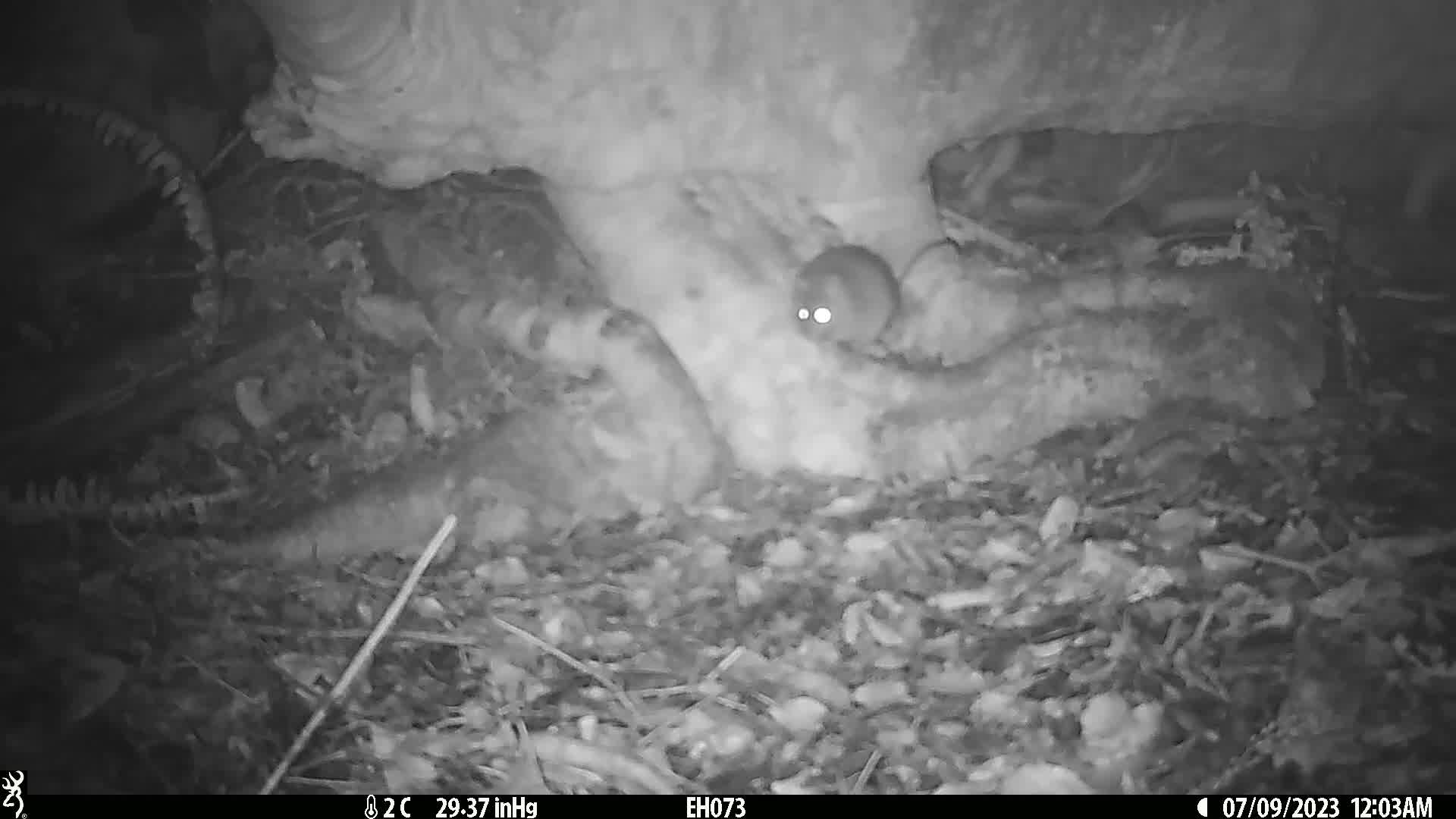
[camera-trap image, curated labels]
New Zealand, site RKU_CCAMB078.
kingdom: Animalia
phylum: Chordata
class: Mammalia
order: Rodentia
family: Muridae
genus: Rattus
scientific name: Rattus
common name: rat